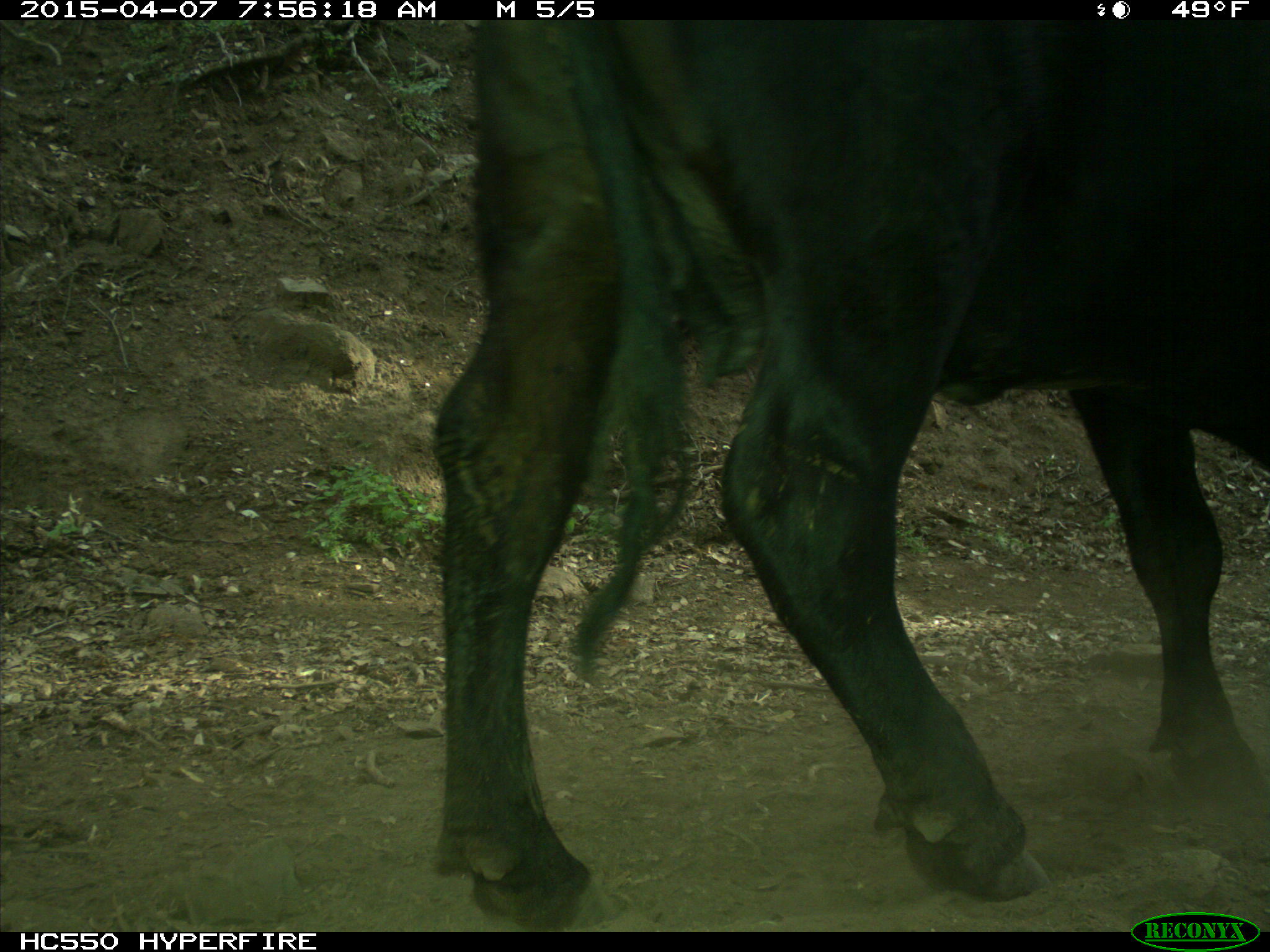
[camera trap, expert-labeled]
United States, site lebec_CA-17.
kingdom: Animalia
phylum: Chordata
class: Mammalia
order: Artiodactyla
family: Bovidae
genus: Bos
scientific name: Bos taurus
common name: domestic cow